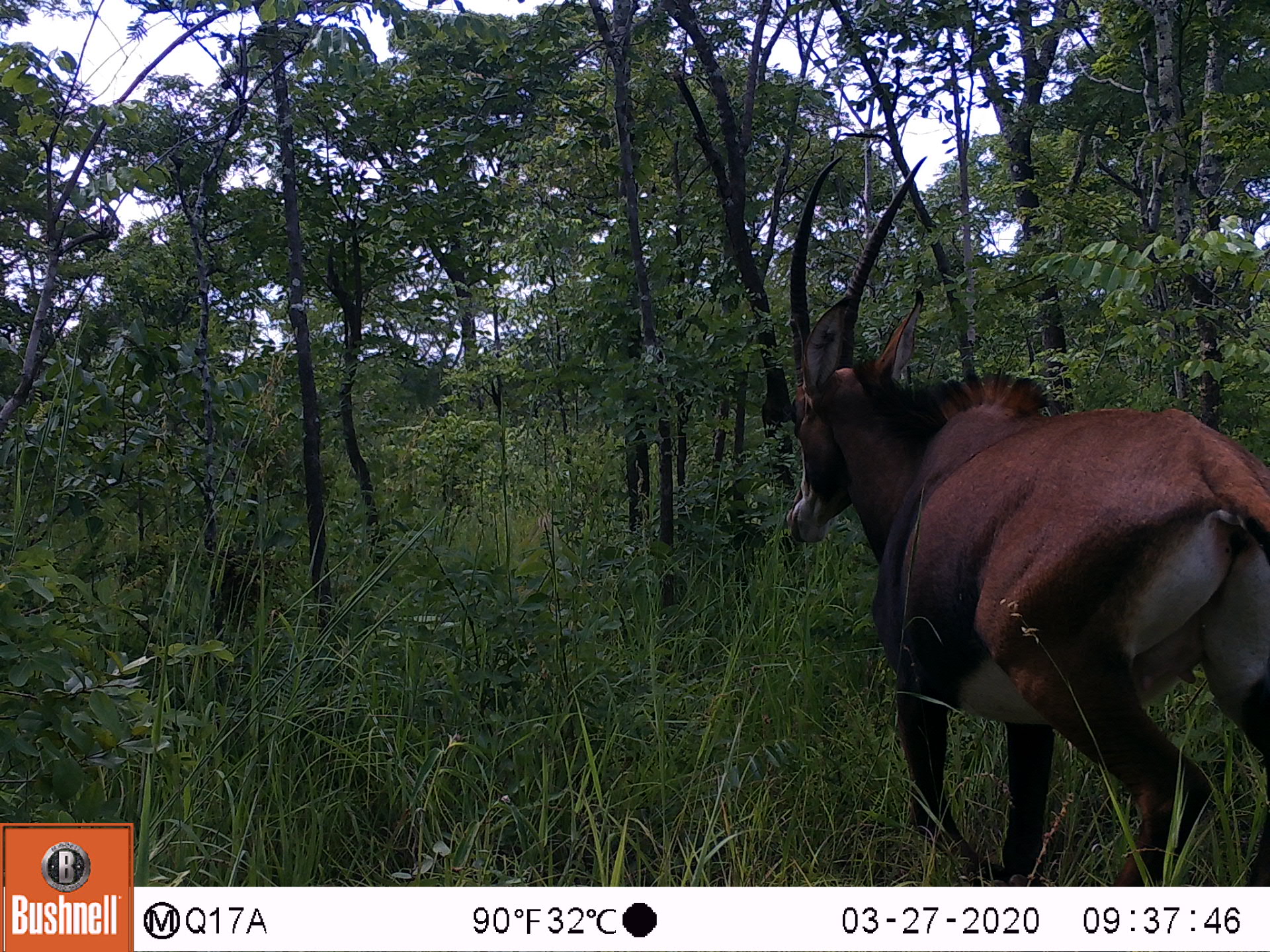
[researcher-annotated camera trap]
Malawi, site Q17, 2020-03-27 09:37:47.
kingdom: Animalia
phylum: Chordata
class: Mammalia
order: Artiodactyla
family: Bovidae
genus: Hippotragus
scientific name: Hippotragus niger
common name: sable antelope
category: sable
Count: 1.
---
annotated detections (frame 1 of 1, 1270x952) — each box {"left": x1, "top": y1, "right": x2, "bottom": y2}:
sable: {"left": 777, "top": 153, "right": 1268, "bottom": 883}